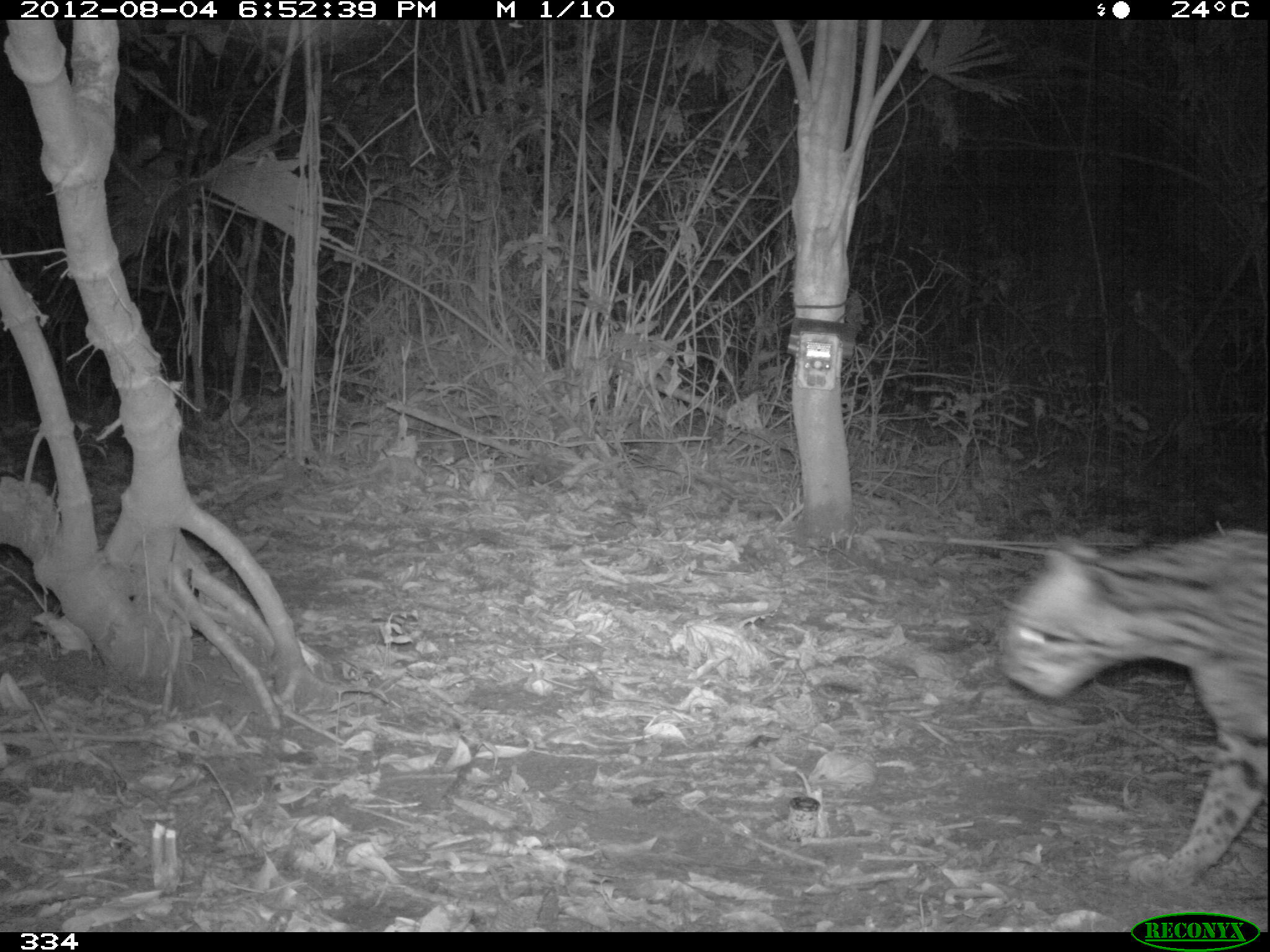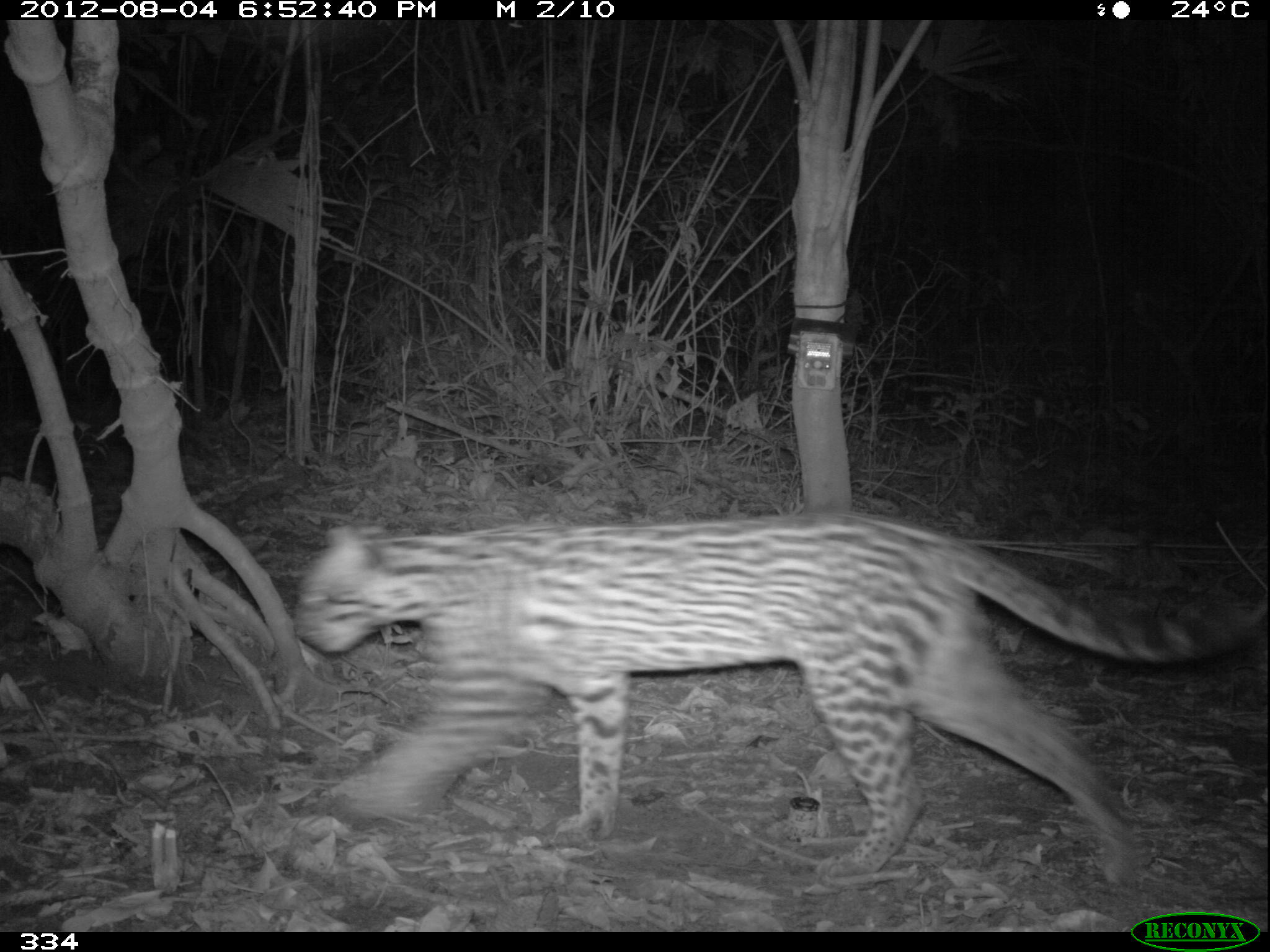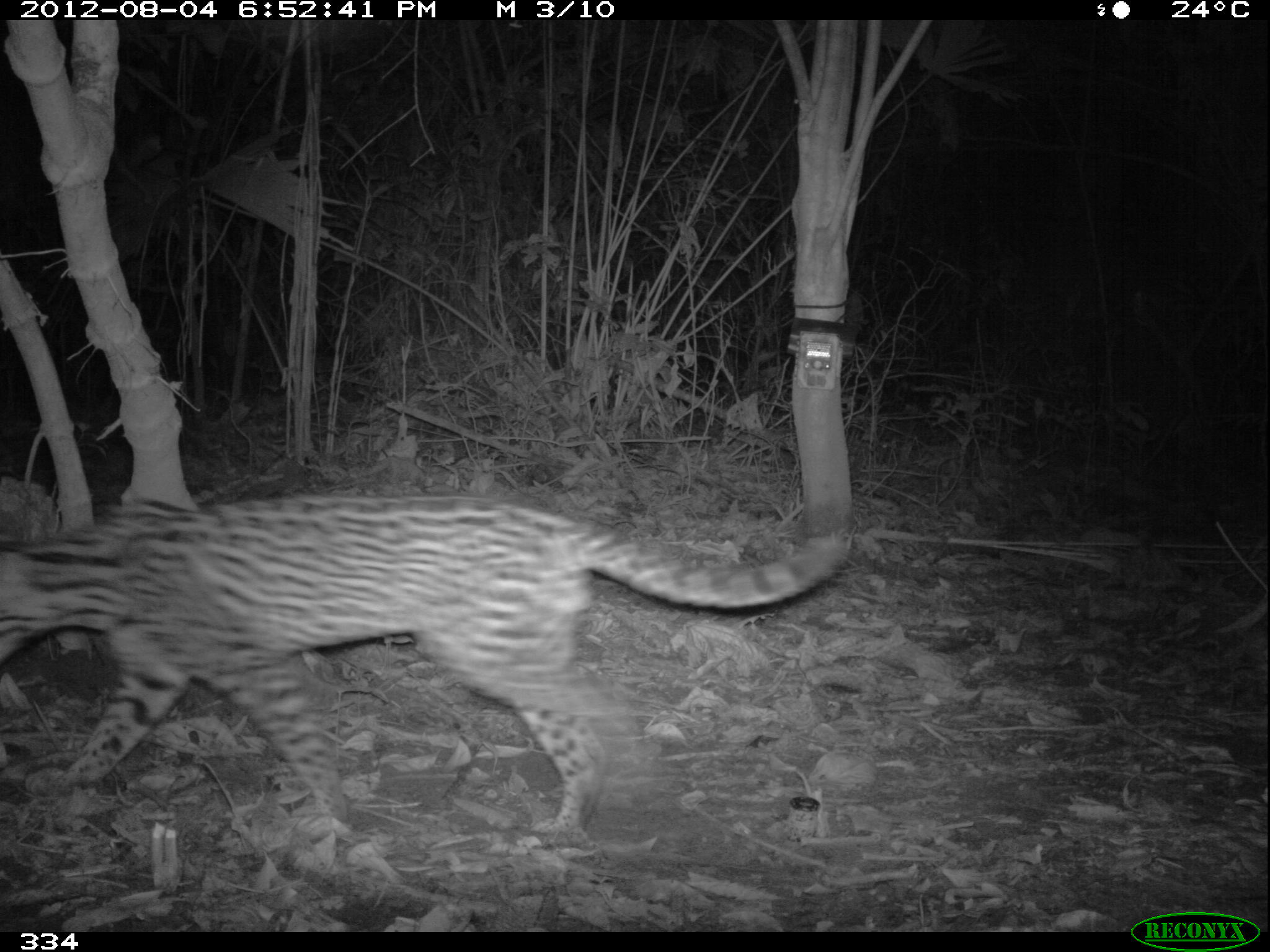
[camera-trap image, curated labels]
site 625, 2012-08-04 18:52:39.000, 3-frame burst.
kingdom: Animalia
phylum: Chordata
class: Mammalia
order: Carnivora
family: Felidae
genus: Leopardus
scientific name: Leopardus pardalis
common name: ocelot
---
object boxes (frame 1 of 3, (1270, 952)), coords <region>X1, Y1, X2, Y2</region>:
leopardus pardalis: <region>1000, 524, 1270, 893</region>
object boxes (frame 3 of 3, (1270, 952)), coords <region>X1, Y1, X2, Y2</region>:
leopardus pardalis: <region>1, 486, 851, 855</region>